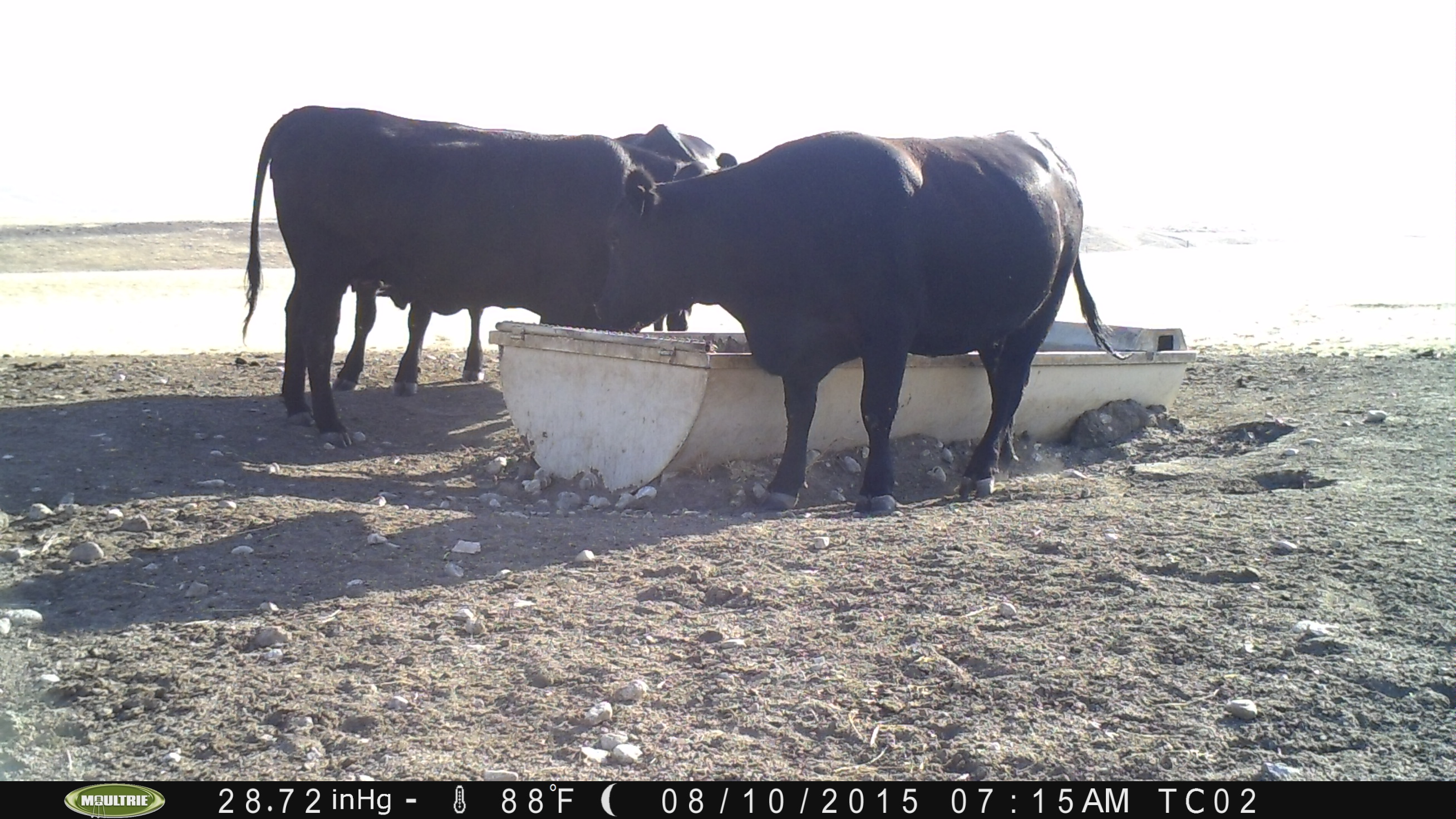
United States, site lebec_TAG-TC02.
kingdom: Animalia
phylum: Chordata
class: Mammalia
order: Artiodactyla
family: Bovidae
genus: Bos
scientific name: Bos taurus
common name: domestic cow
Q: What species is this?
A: Bos taurus (domestic cow).